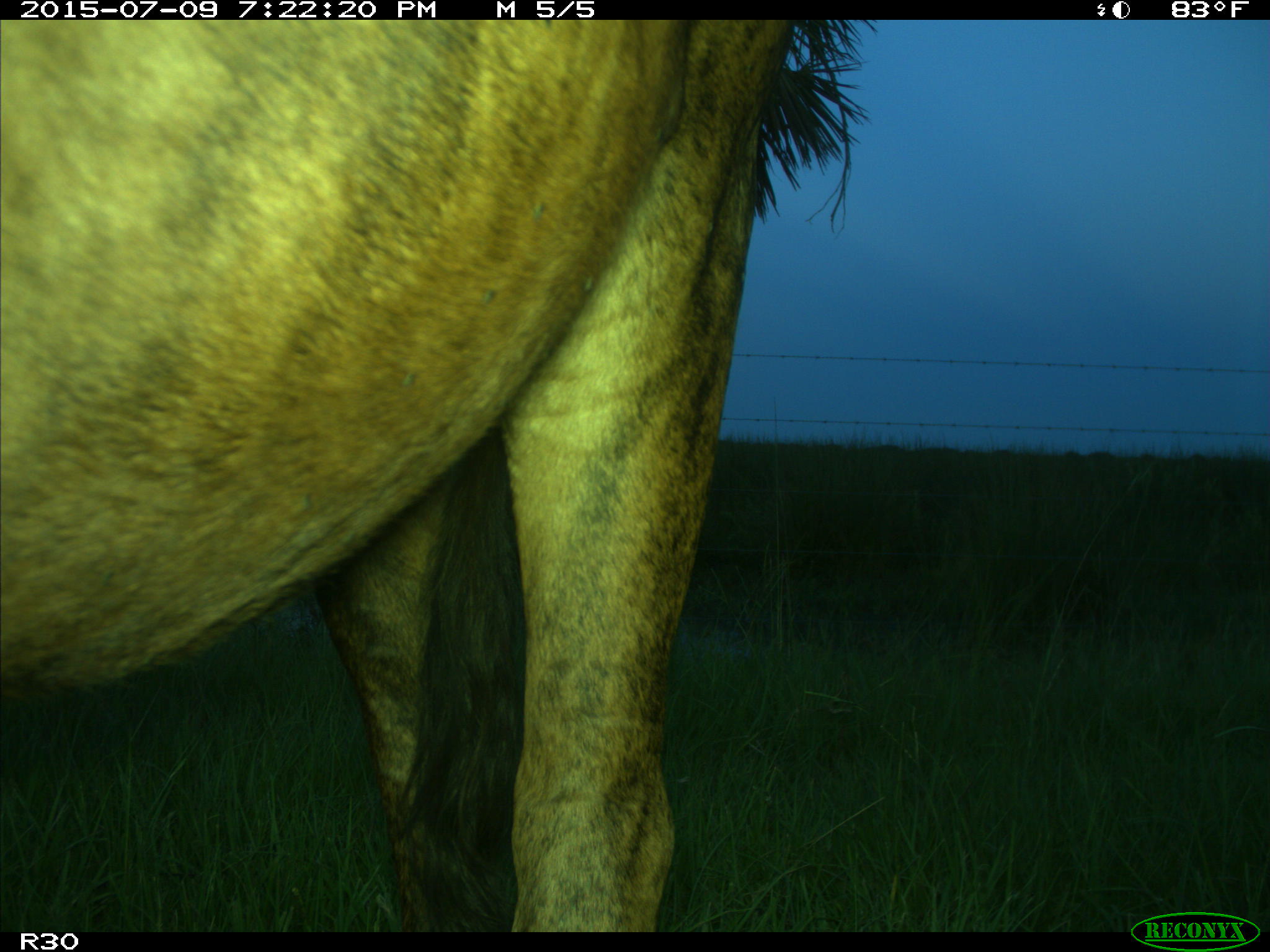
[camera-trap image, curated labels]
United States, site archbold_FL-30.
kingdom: Animalia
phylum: Chordata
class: Mammalia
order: Artiodactyla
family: Bovidae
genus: Bos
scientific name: Bos taurus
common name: domestic cow